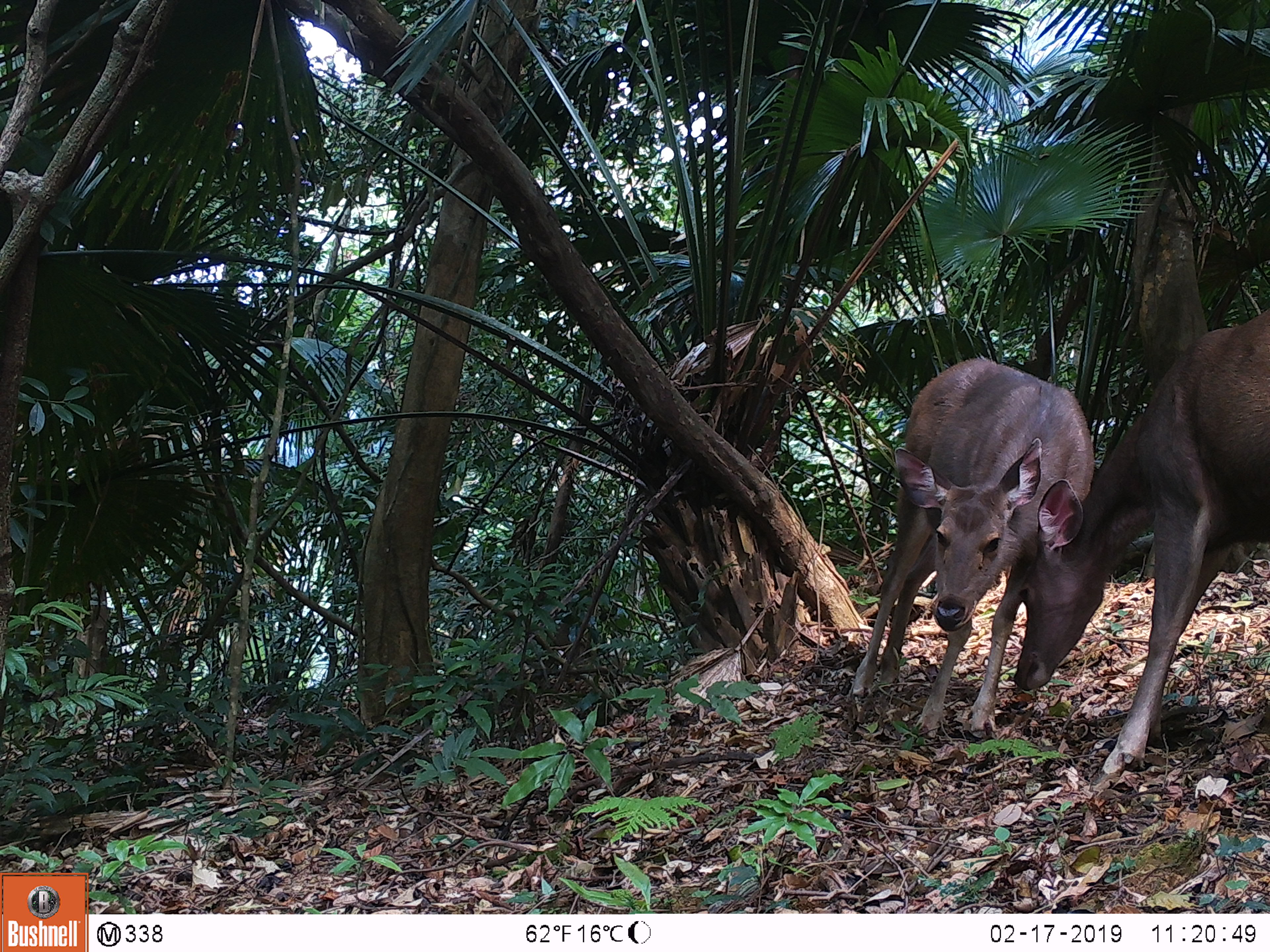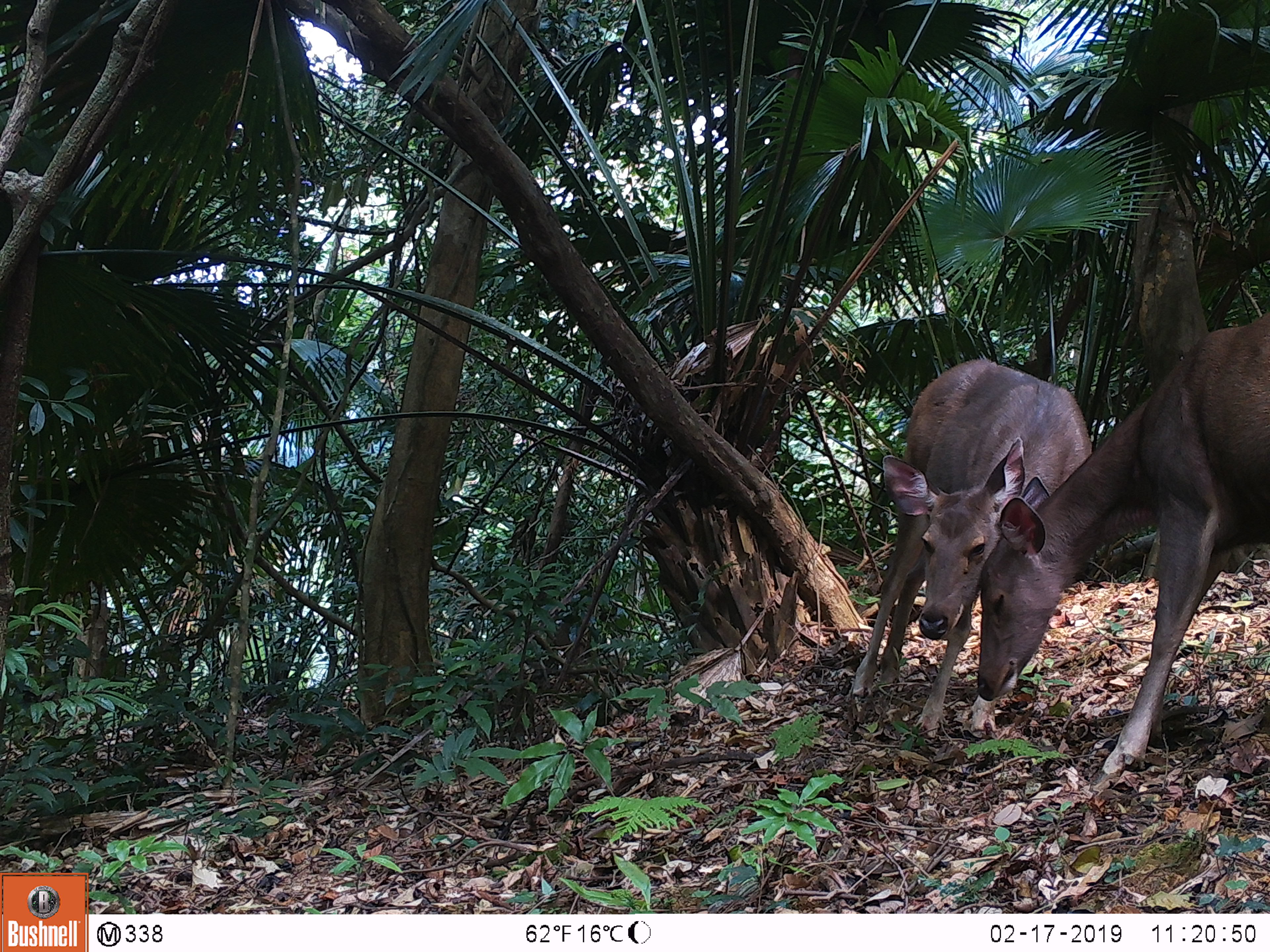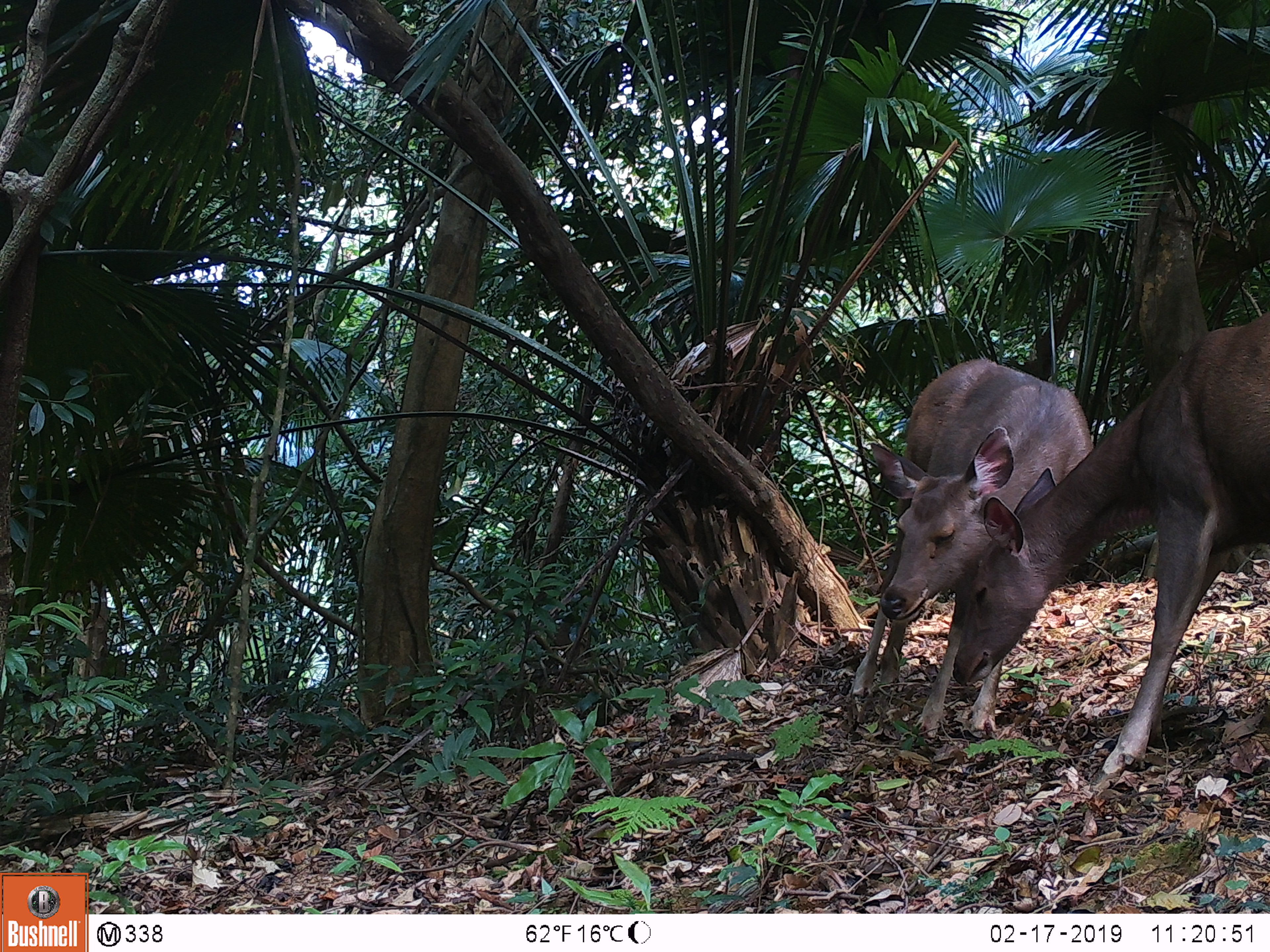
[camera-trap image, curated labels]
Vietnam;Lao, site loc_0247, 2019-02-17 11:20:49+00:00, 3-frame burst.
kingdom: Animalia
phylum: Chordata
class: Mammalia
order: Artiodactyla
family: Cervidae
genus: Rusa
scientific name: Rusa unicolor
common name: sambar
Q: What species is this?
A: Sambar (Rusa unicolor).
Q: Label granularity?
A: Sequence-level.